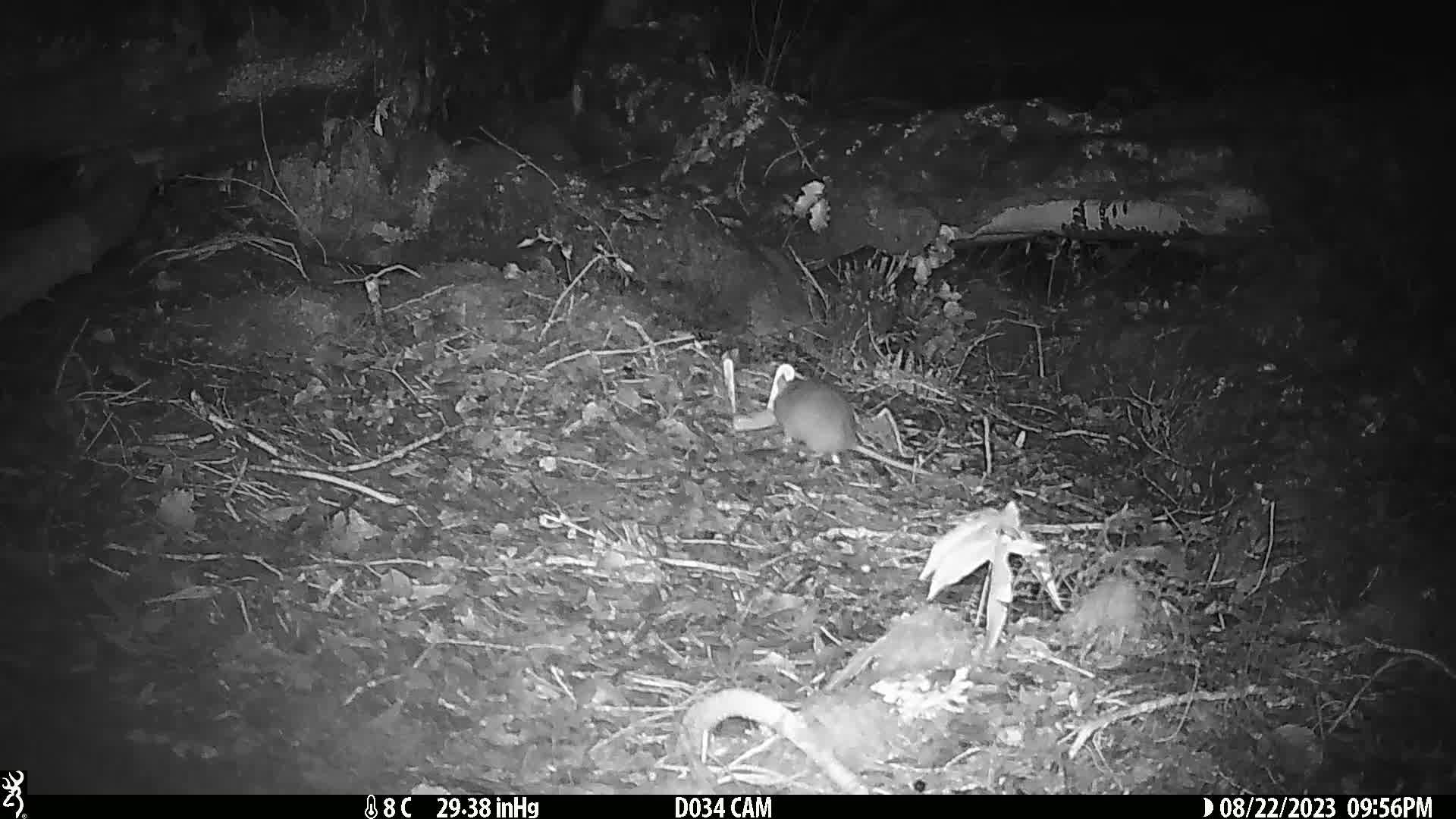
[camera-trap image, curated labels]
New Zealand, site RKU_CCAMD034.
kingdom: Animalia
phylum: Chordata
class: Mammalia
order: Rodentia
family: Muridae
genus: Rattus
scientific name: Rattus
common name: rat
Rat (Rattus).